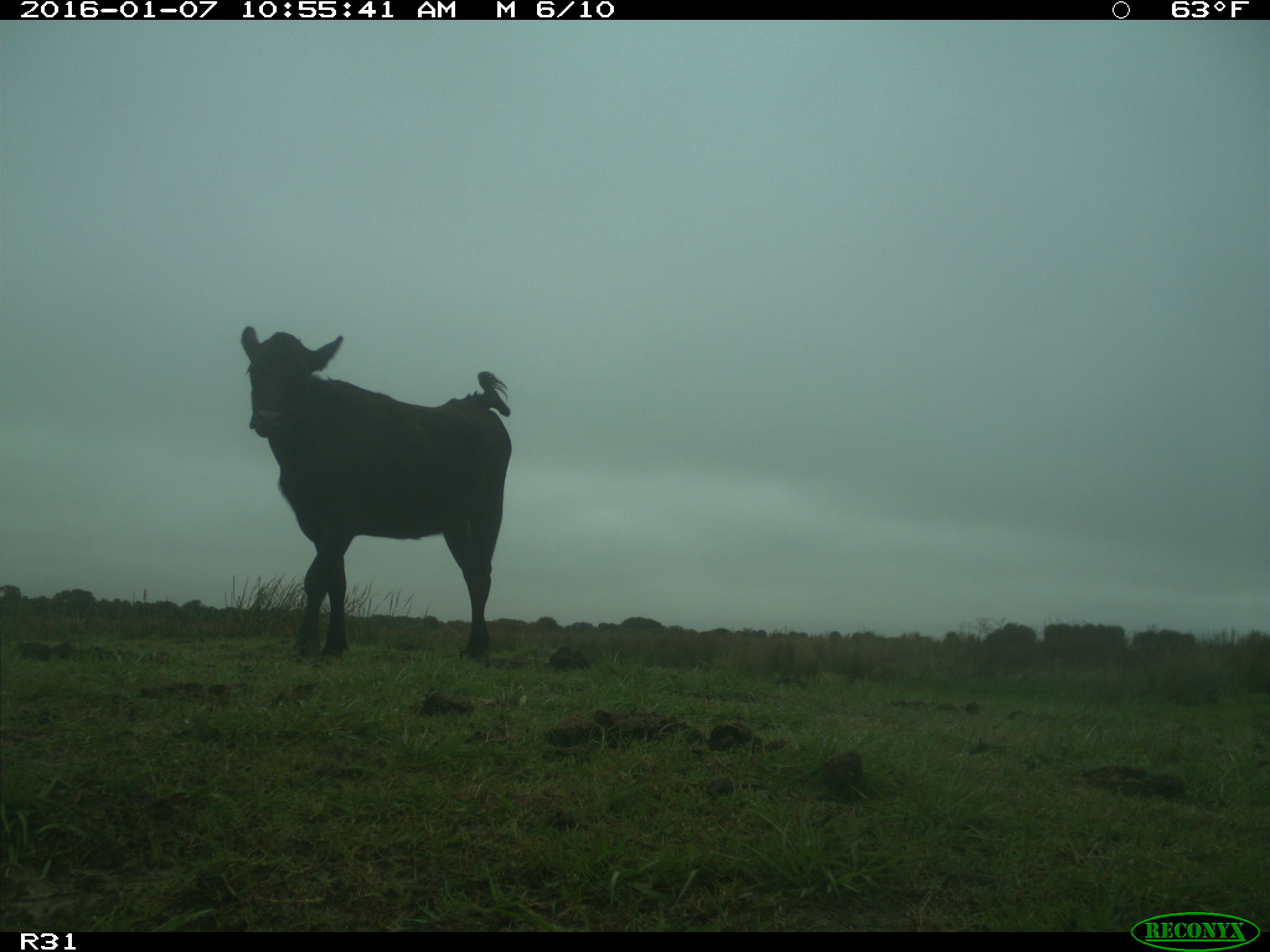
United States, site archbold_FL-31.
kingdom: Animalia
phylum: Chordata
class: Mammalia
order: Artiodactyla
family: Bovidae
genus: Bos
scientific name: Bos taurus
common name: domestic cow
Bos taurus (domestic cow).